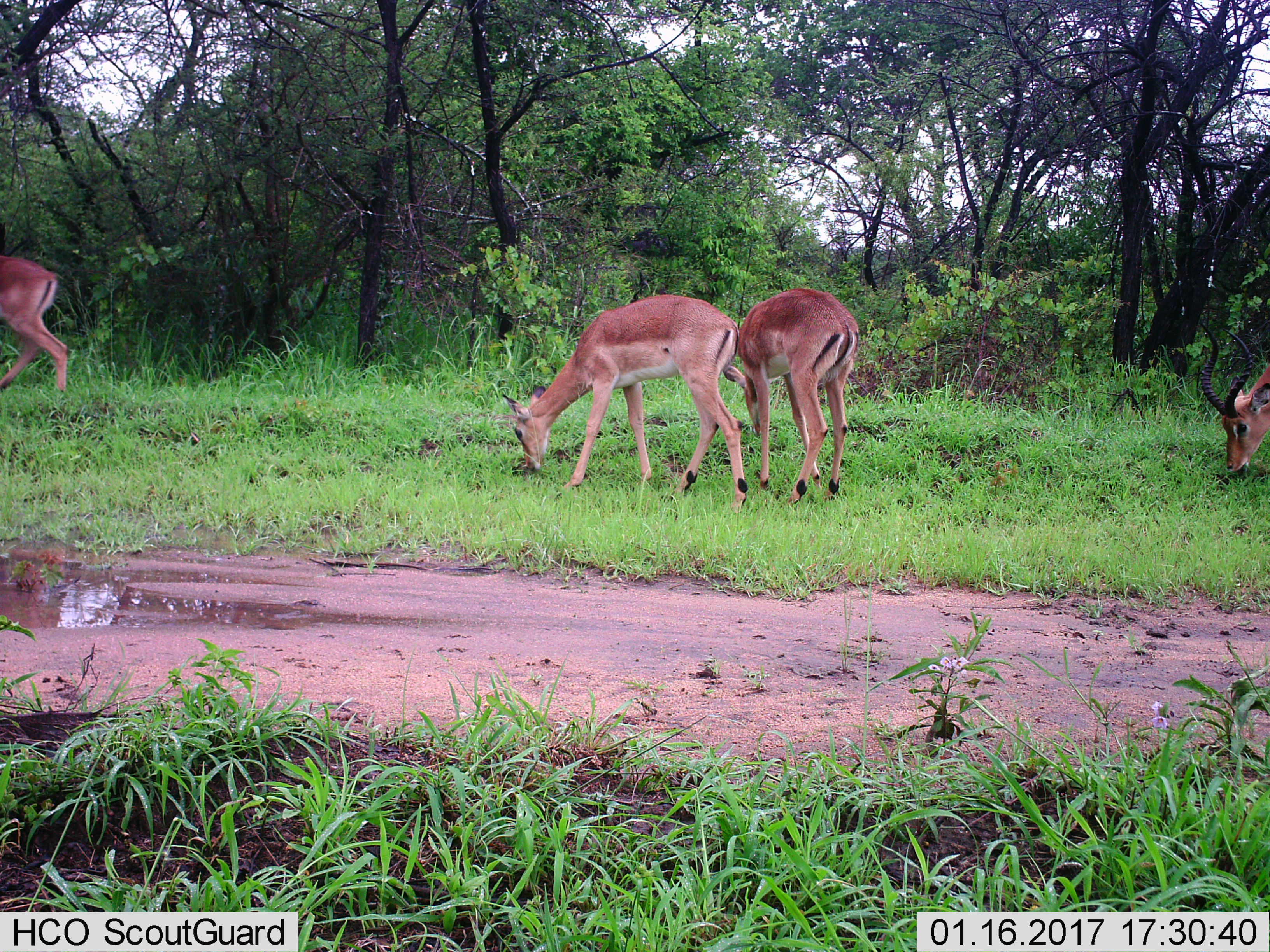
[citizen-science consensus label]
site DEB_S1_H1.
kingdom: Animalia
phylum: Chordata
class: Mammalia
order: Artiodactyla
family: Bovidae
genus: Aepyceros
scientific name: Aepyceros melampus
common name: impala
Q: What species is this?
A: Impala (Aepyceros melampus).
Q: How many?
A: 4.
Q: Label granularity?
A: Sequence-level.